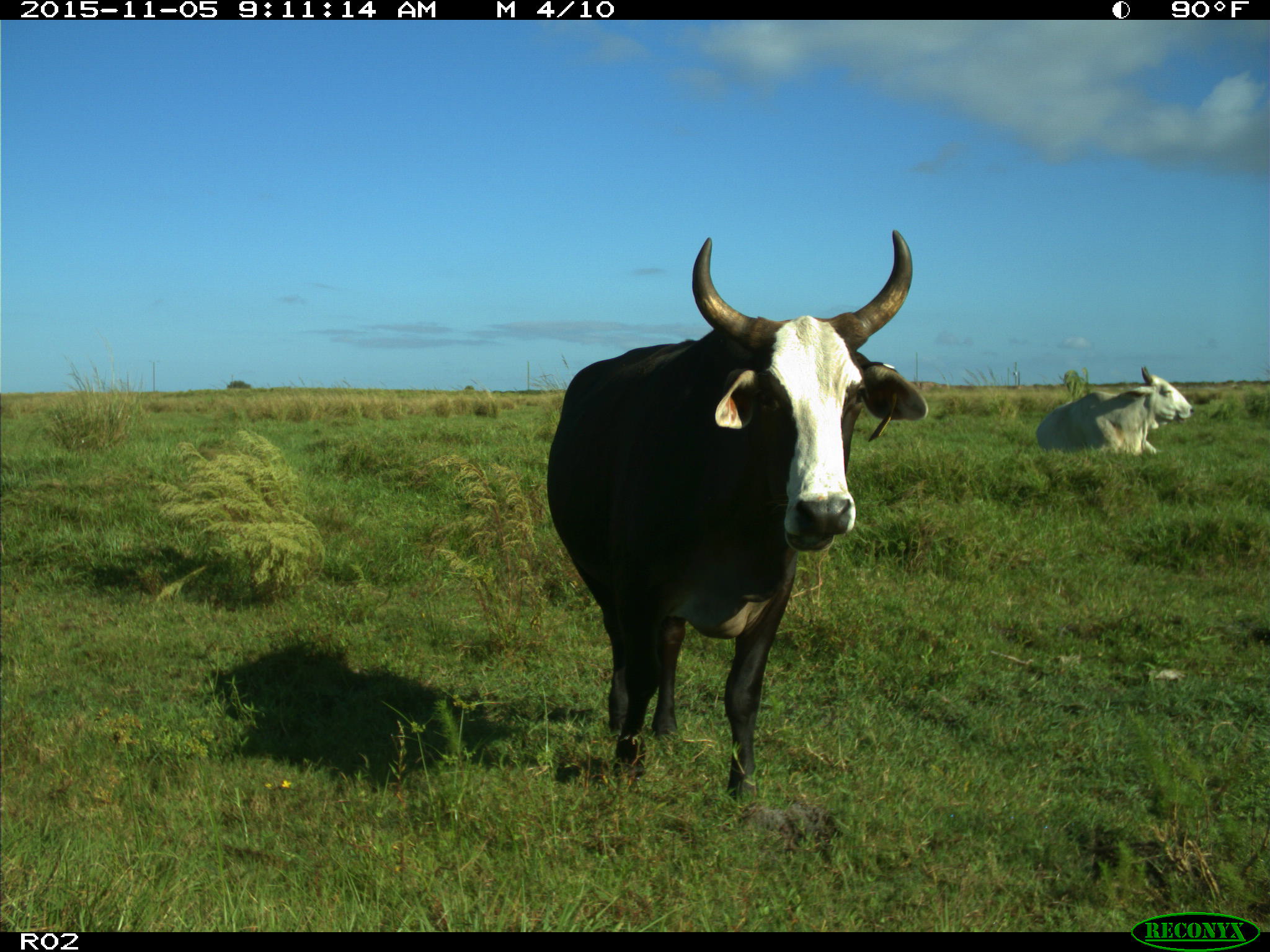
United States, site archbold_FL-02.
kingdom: Animalia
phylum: Chordata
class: Mammalia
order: Artiodactyla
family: Bovidae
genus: Bos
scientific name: Bos taurus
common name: domestic cow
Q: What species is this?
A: Bos taurus (domestic cow).